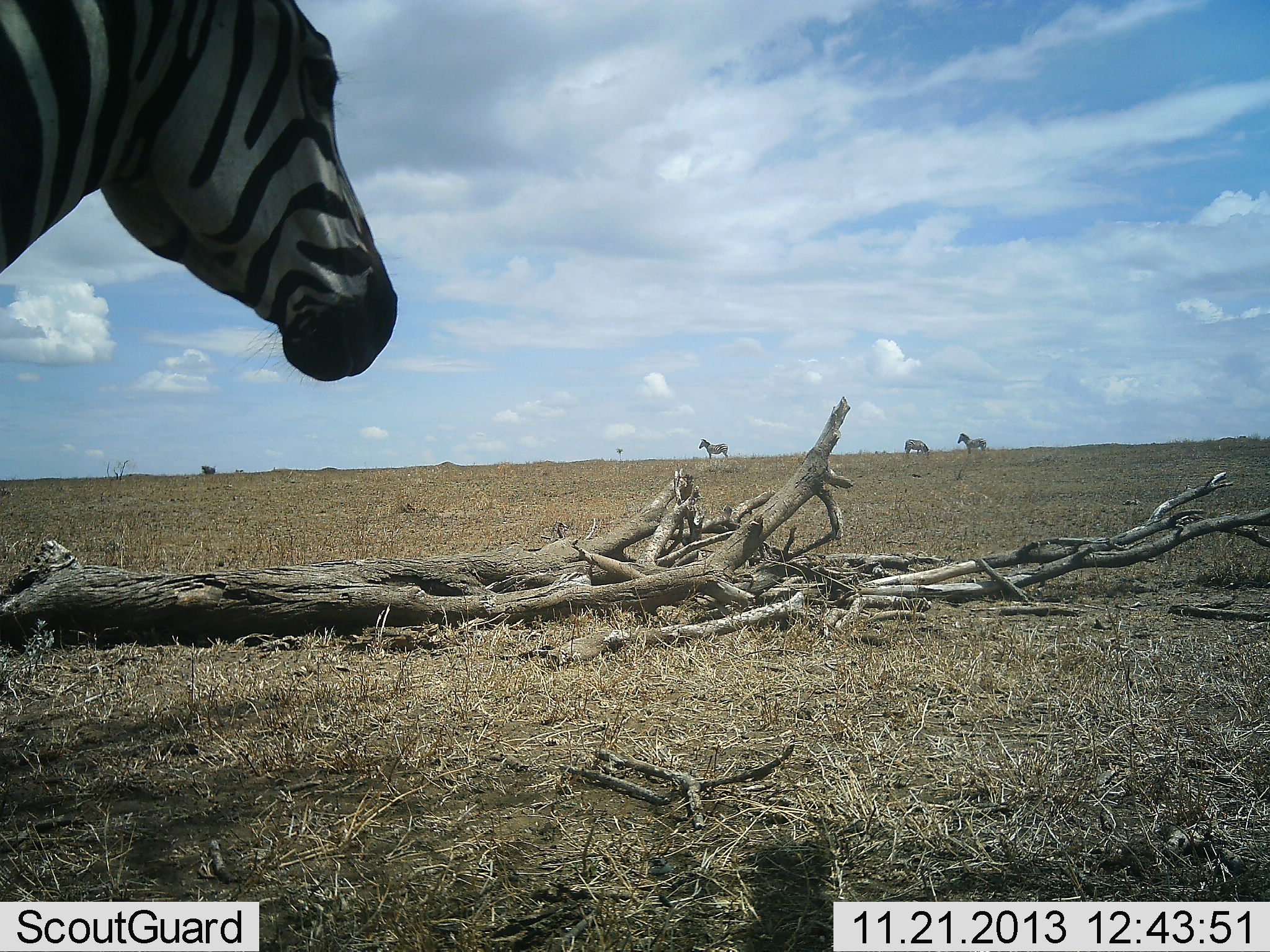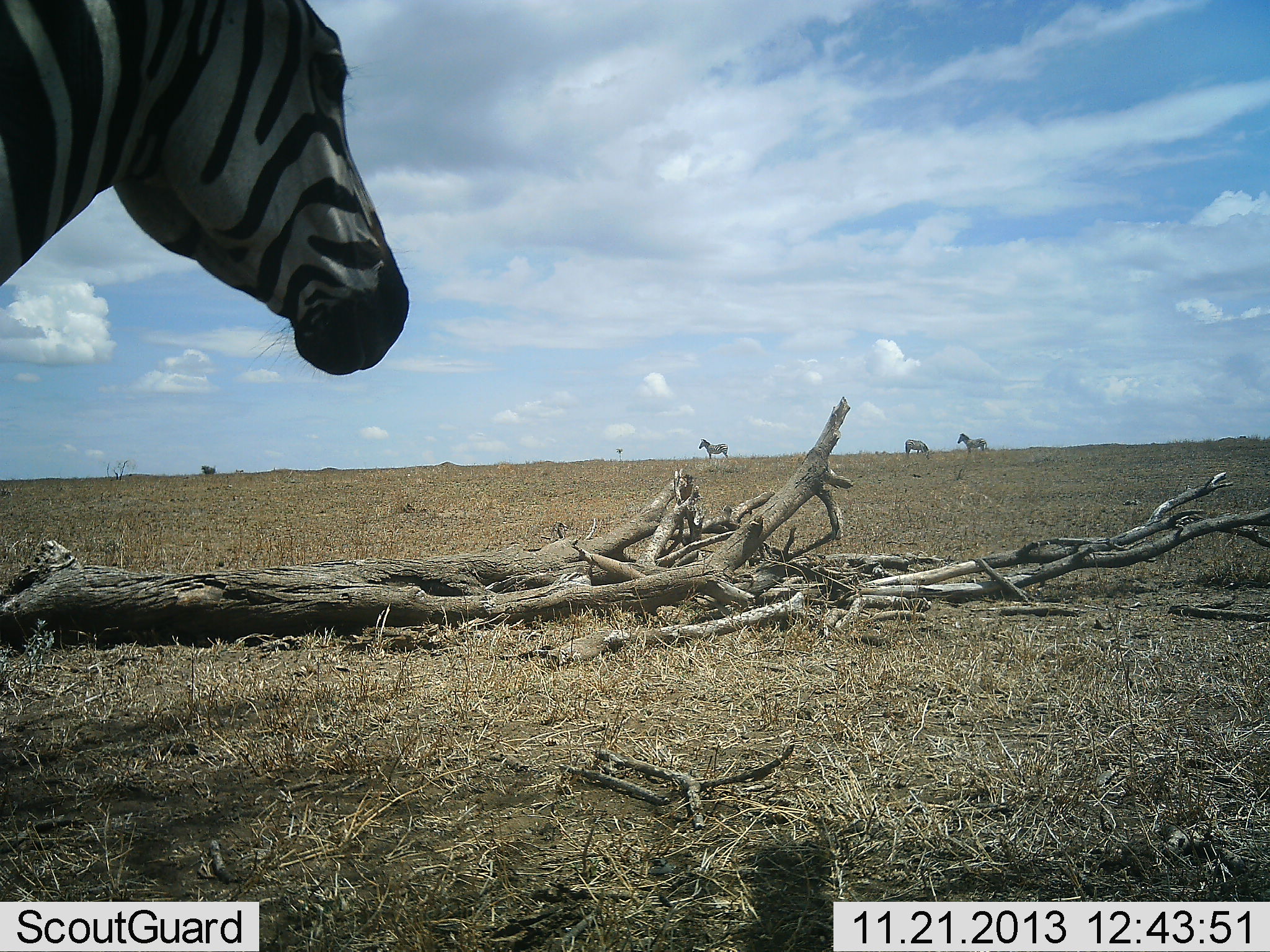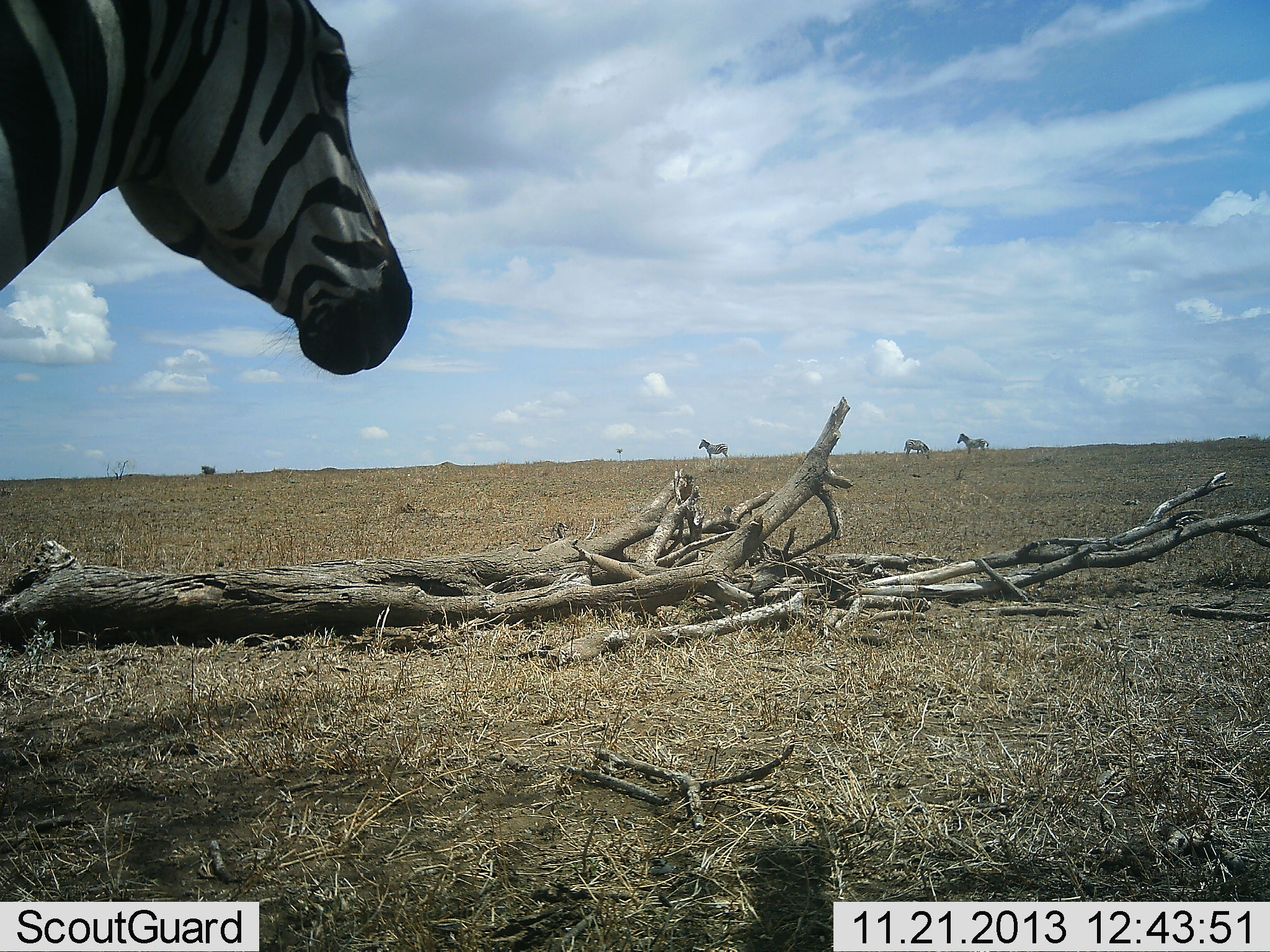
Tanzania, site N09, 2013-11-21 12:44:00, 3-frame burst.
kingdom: Animalia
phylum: Chordata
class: Mammalia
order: Perissodactyla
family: Equidae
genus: Equus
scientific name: Equus quagga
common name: plains zebra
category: zebra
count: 4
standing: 100%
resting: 10%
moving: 0%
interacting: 0%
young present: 0%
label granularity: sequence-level